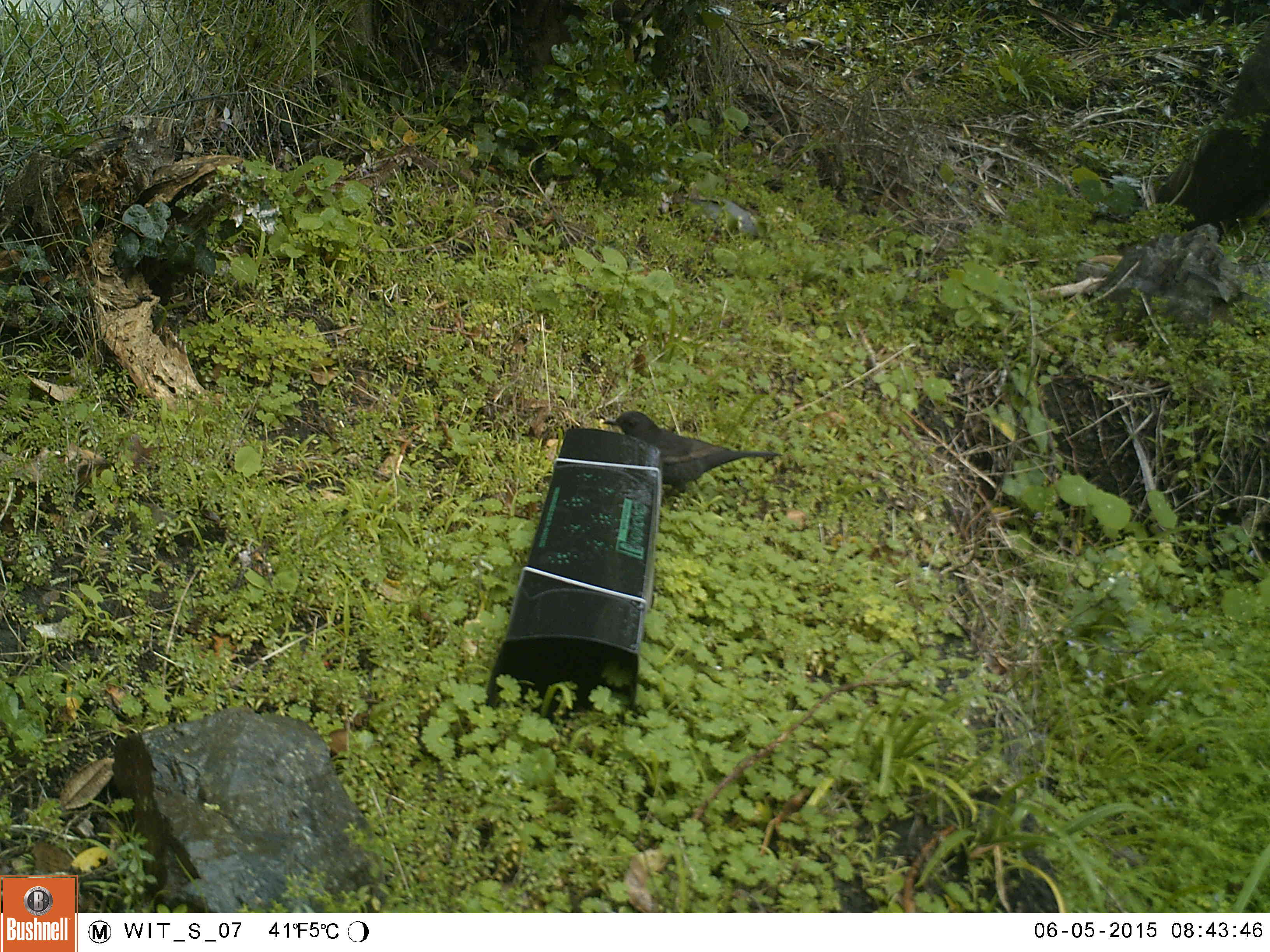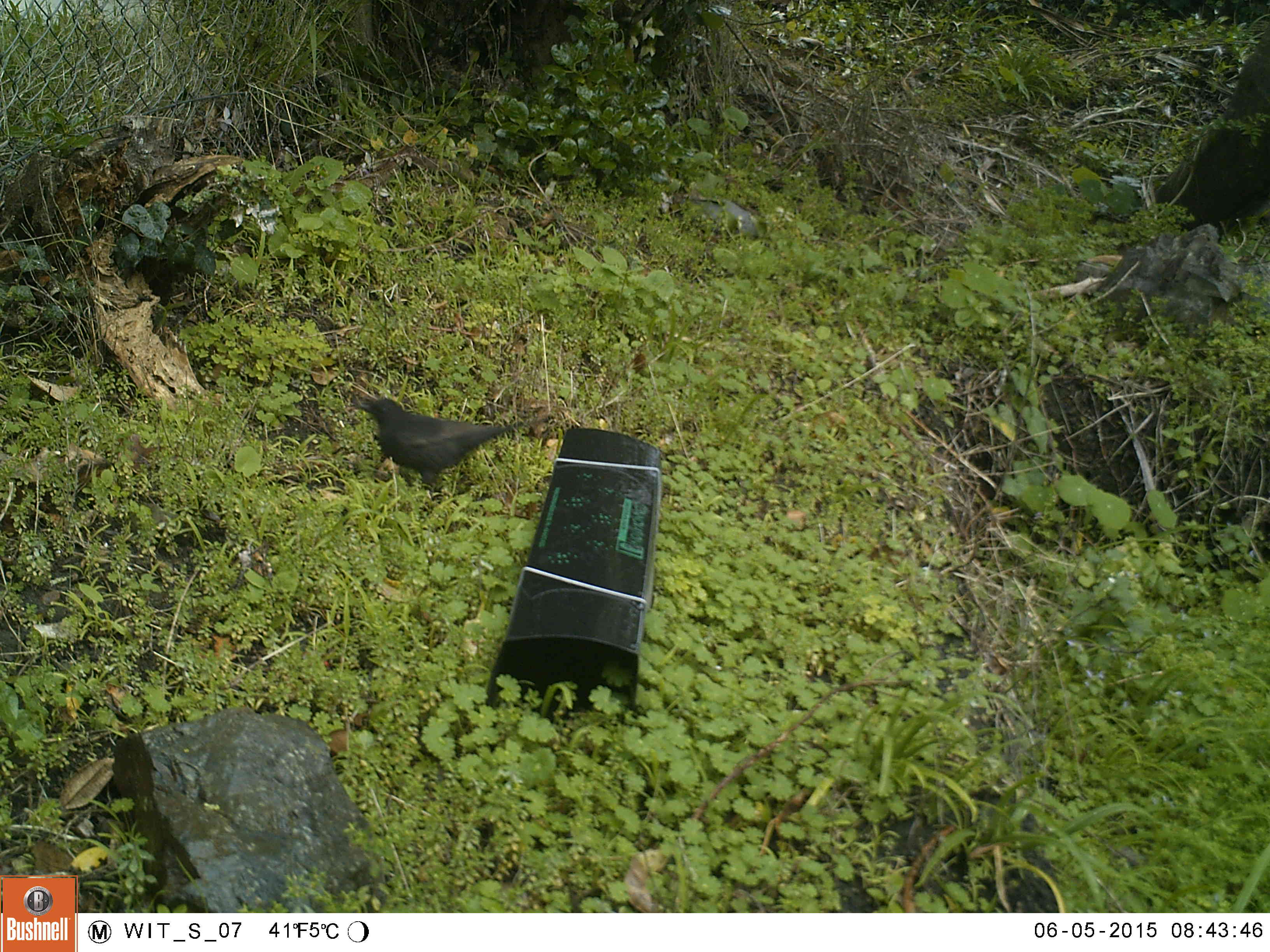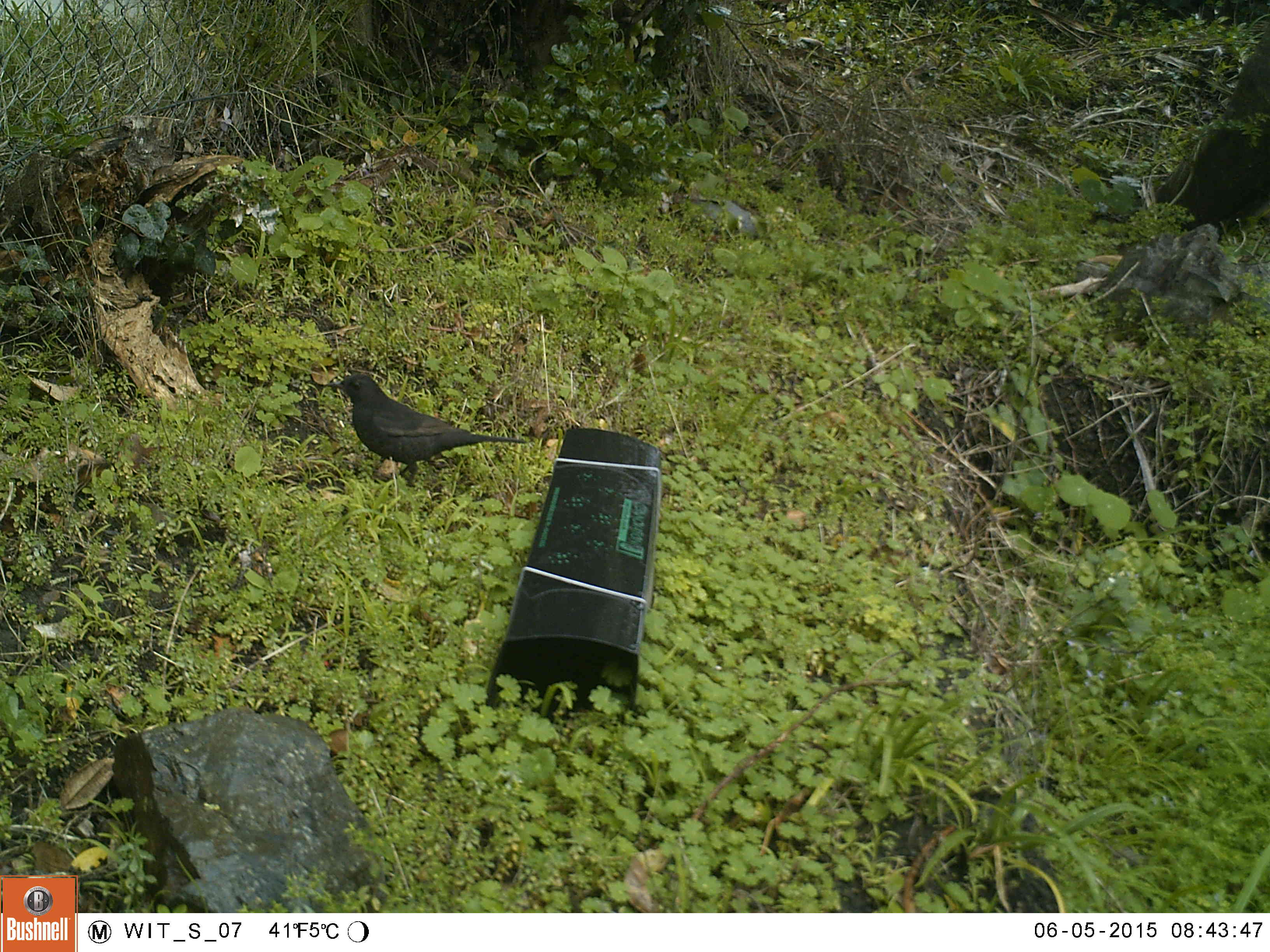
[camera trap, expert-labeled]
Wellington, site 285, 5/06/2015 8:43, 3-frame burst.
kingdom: Animalia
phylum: Chordata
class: Aves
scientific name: Aves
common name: bird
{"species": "bird (Aves)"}